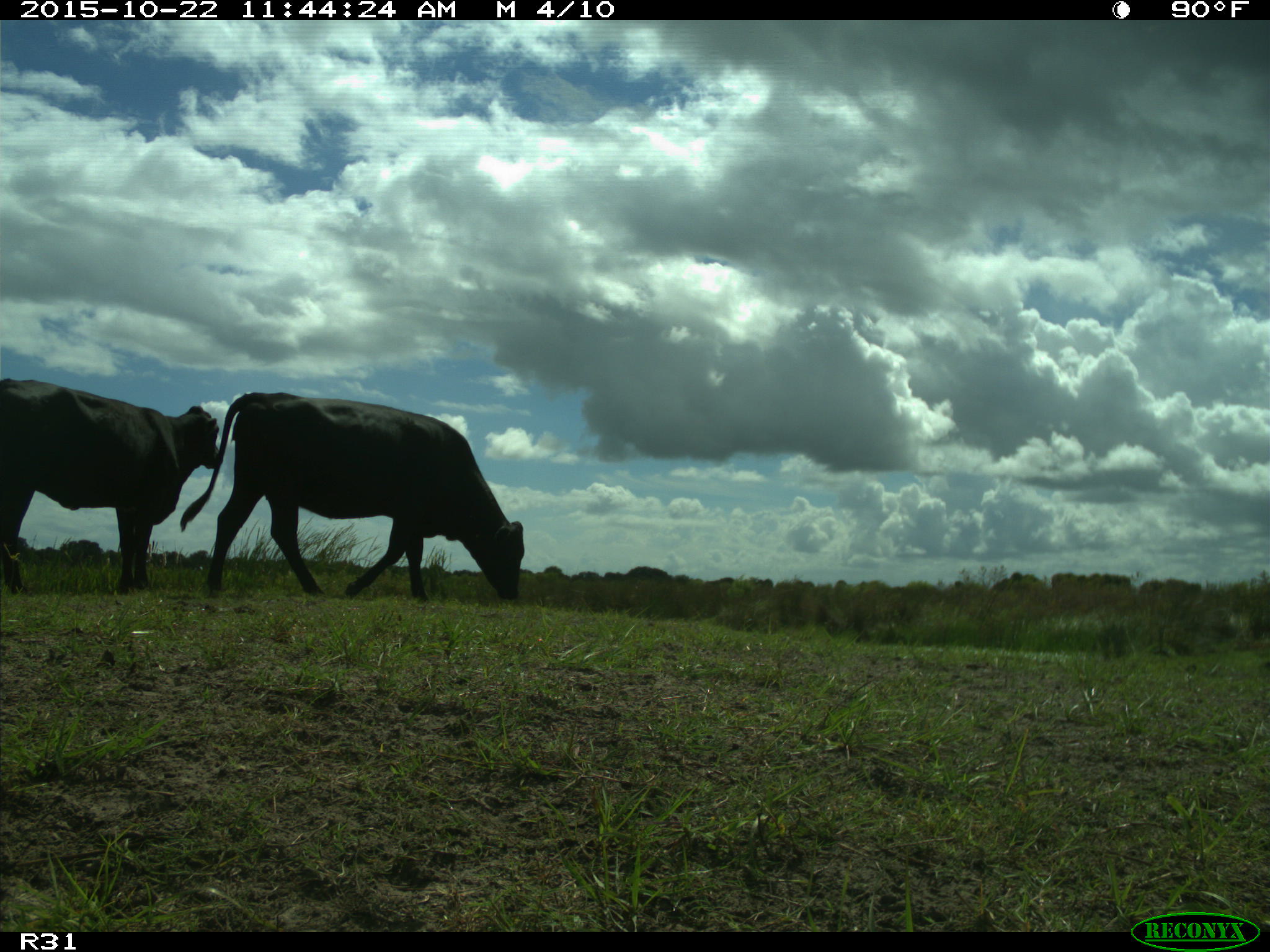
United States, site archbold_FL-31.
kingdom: Animalia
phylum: Chordata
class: Mammalia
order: Artiodactyla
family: Bovidae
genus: Bos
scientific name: Bos taurus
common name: domestic cow